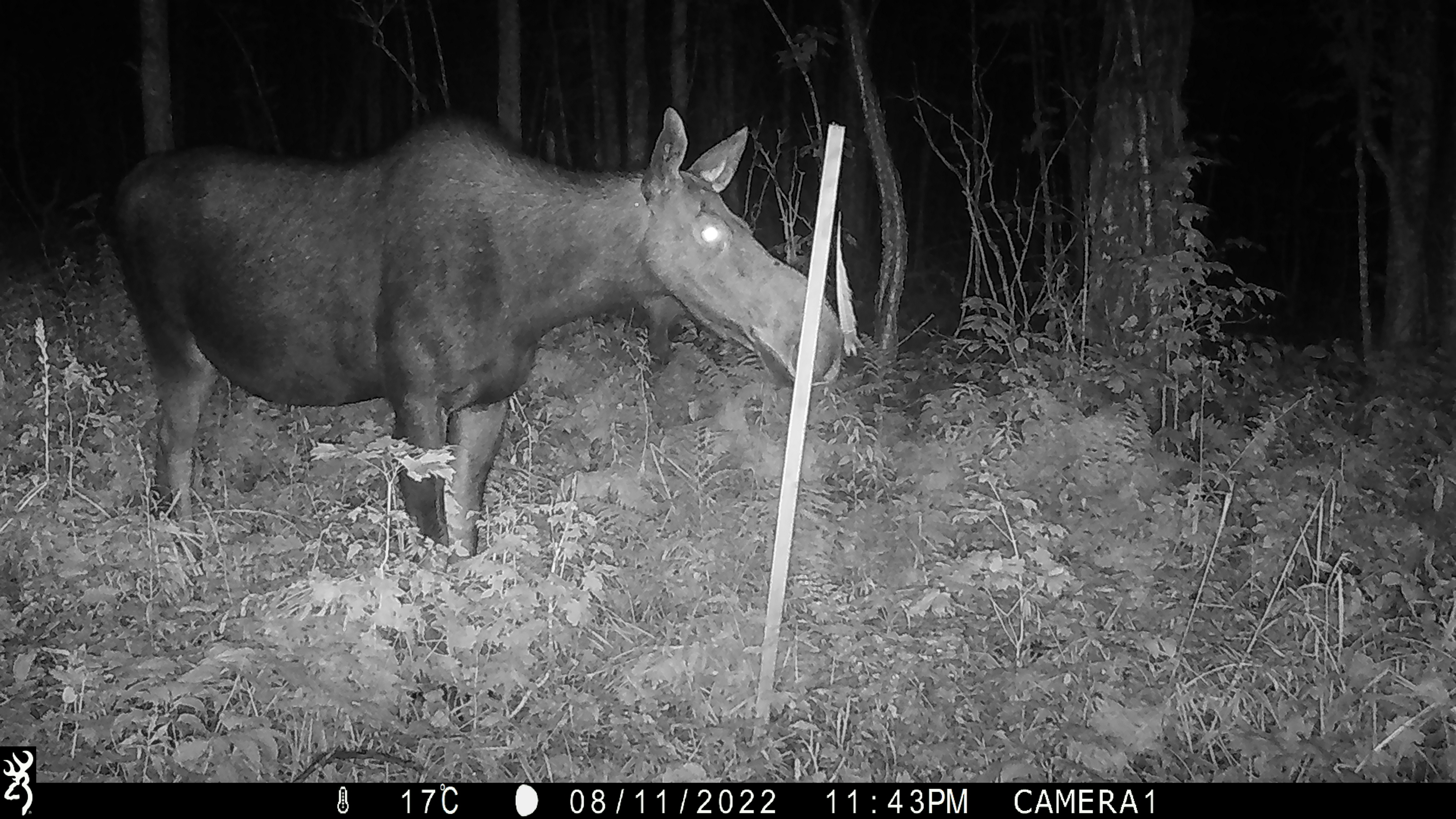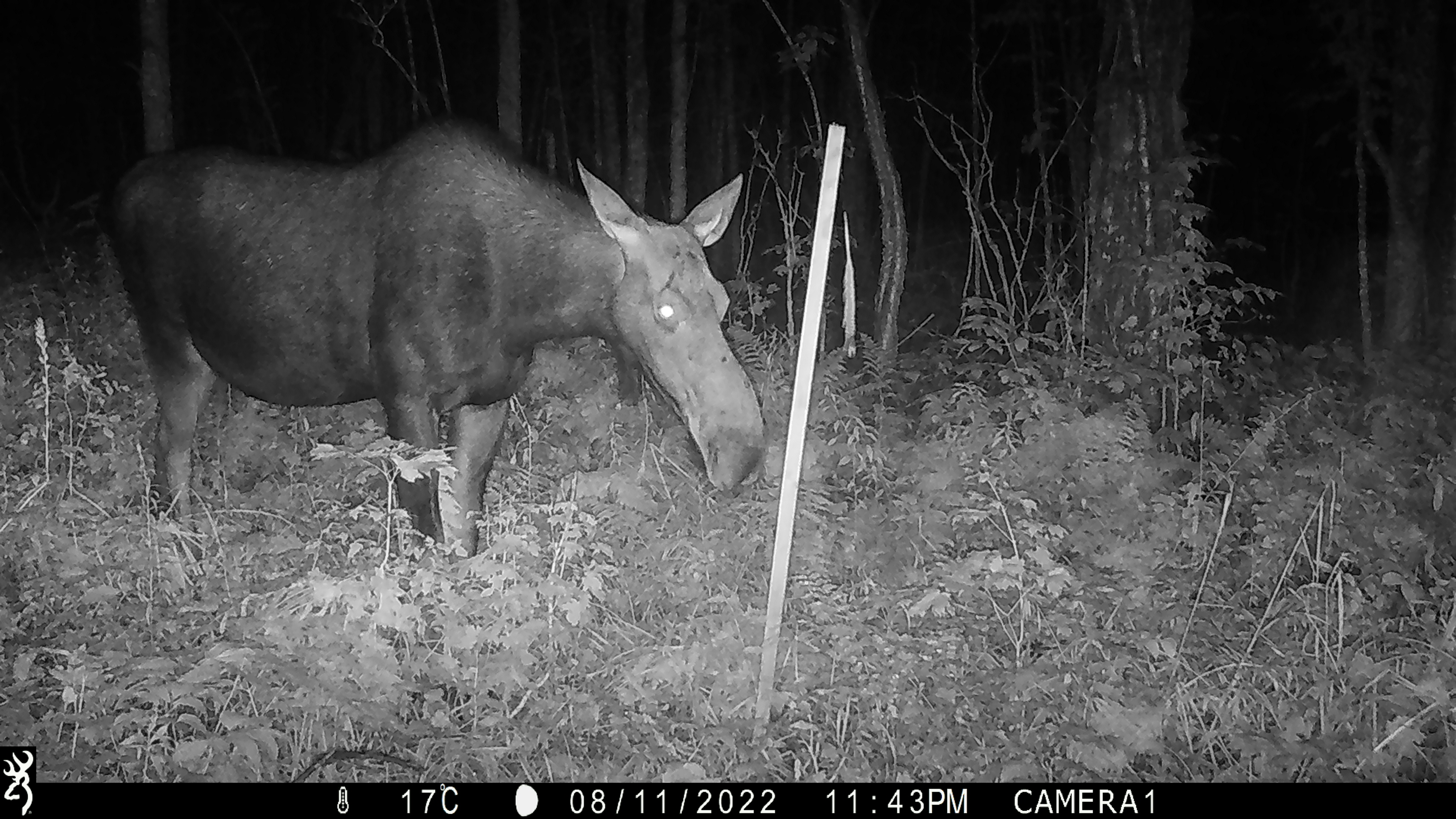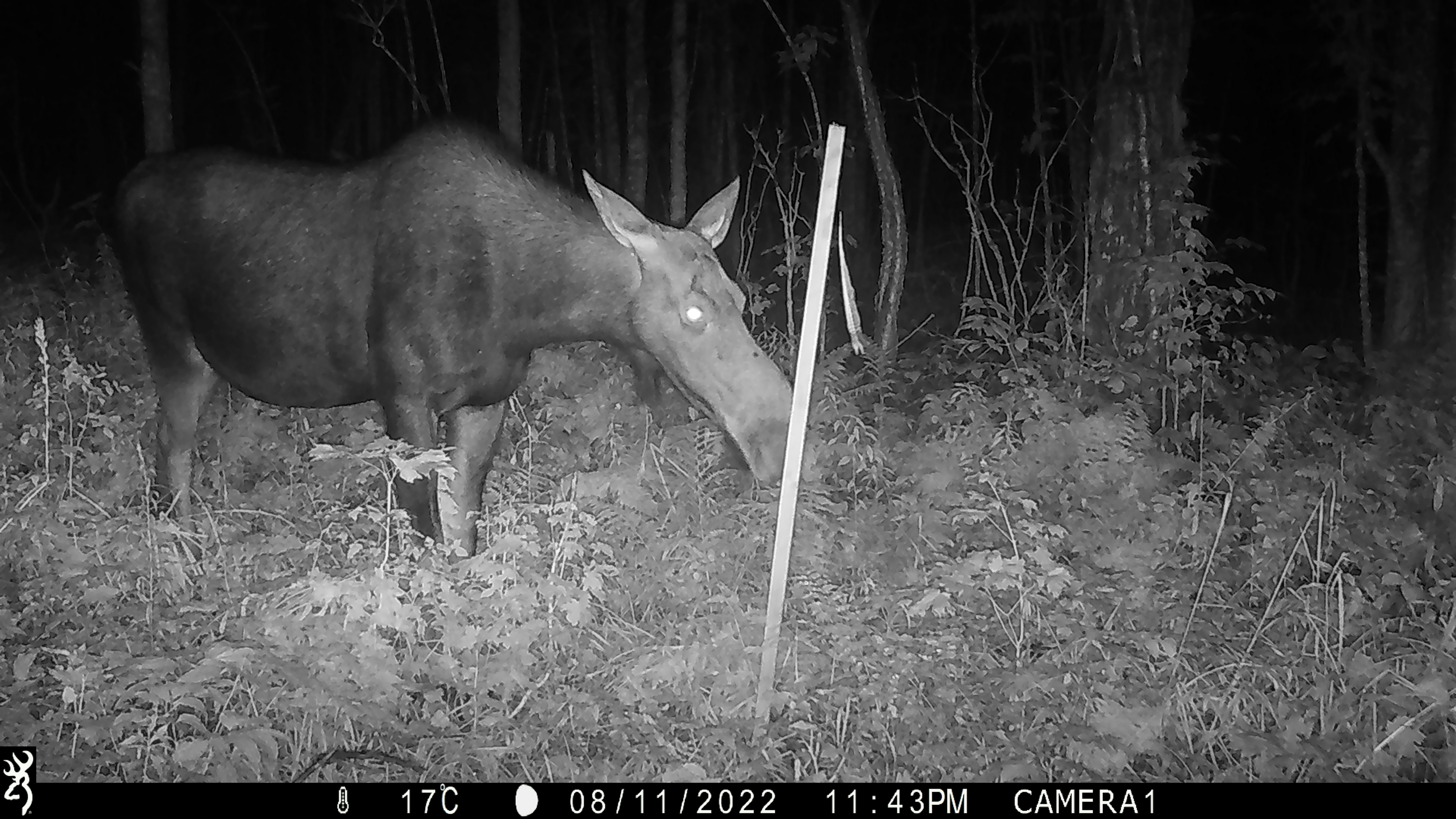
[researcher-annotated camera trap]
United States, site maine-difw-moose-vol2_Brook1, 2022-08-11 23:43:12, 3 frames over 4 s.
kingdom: Animalia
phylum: Chordata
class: Mammalia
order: Artiodactyla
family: Cervidae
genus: Alces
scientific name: Alces alces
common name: moose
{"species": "moose (Alces alces)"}